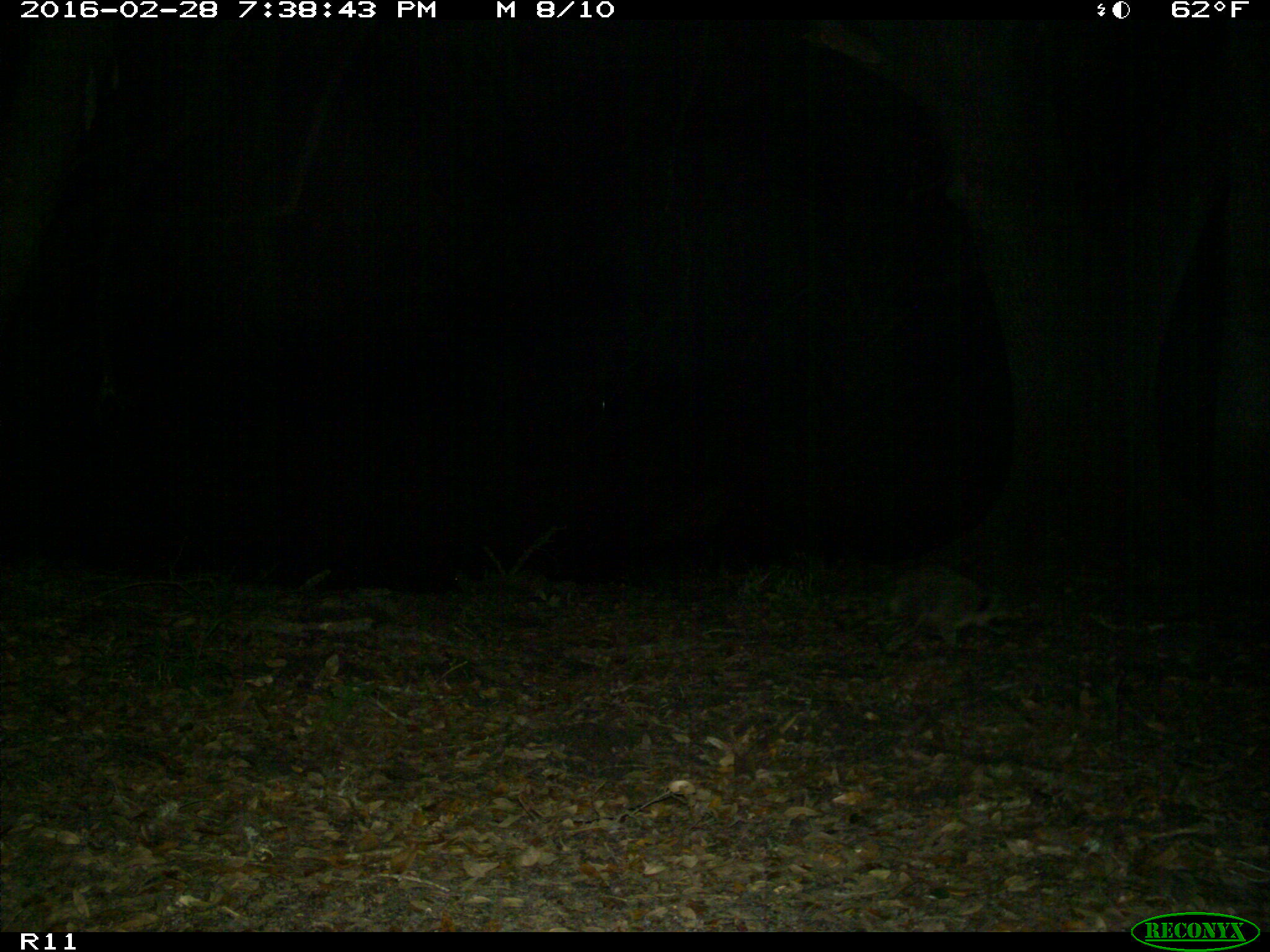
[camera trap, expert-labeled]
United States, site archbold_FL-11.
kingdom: Animalia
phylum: Chordata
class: Mammalia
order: Carnivora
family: Procyonidae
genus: Procyon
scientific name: Procyon lotor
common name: common raccoon